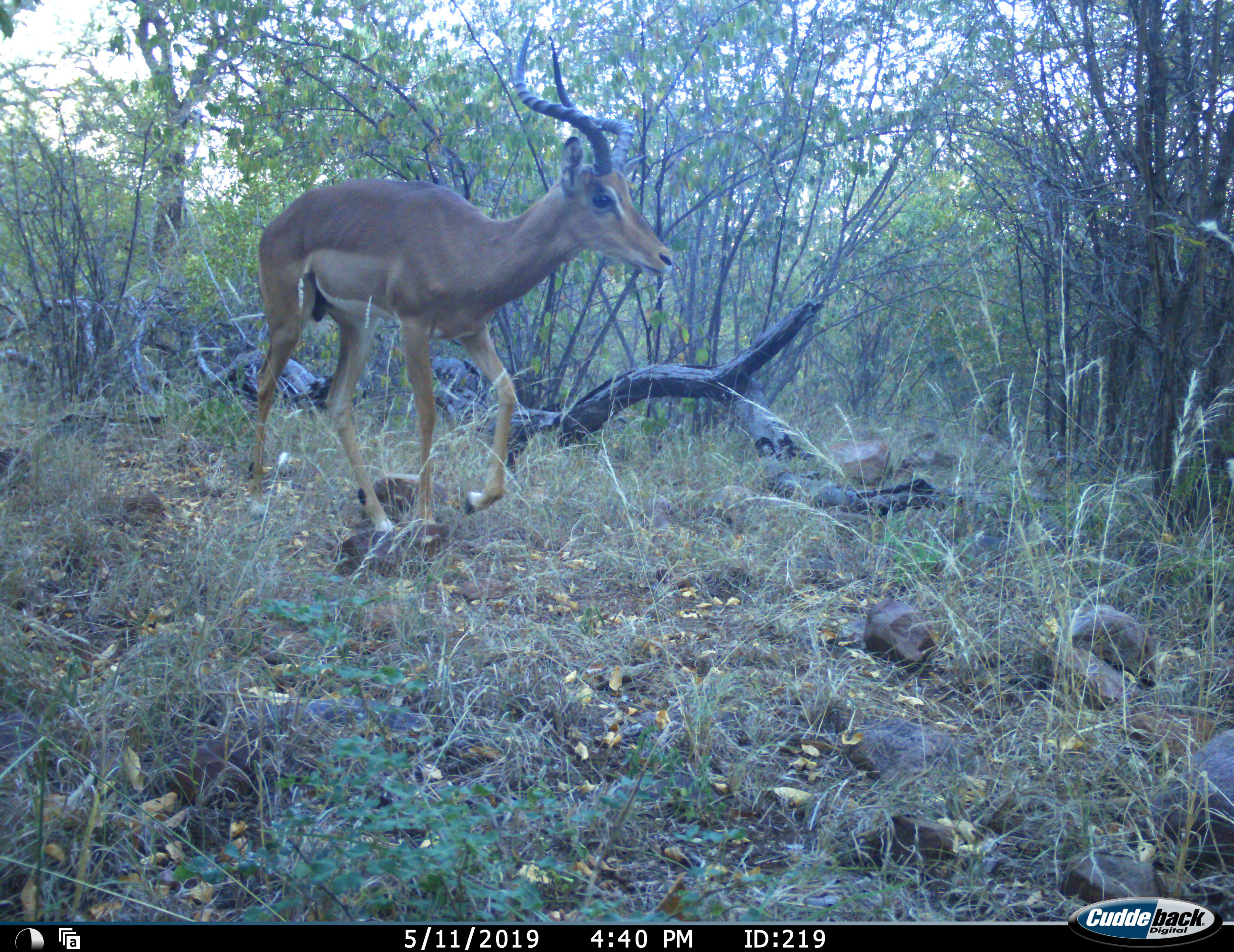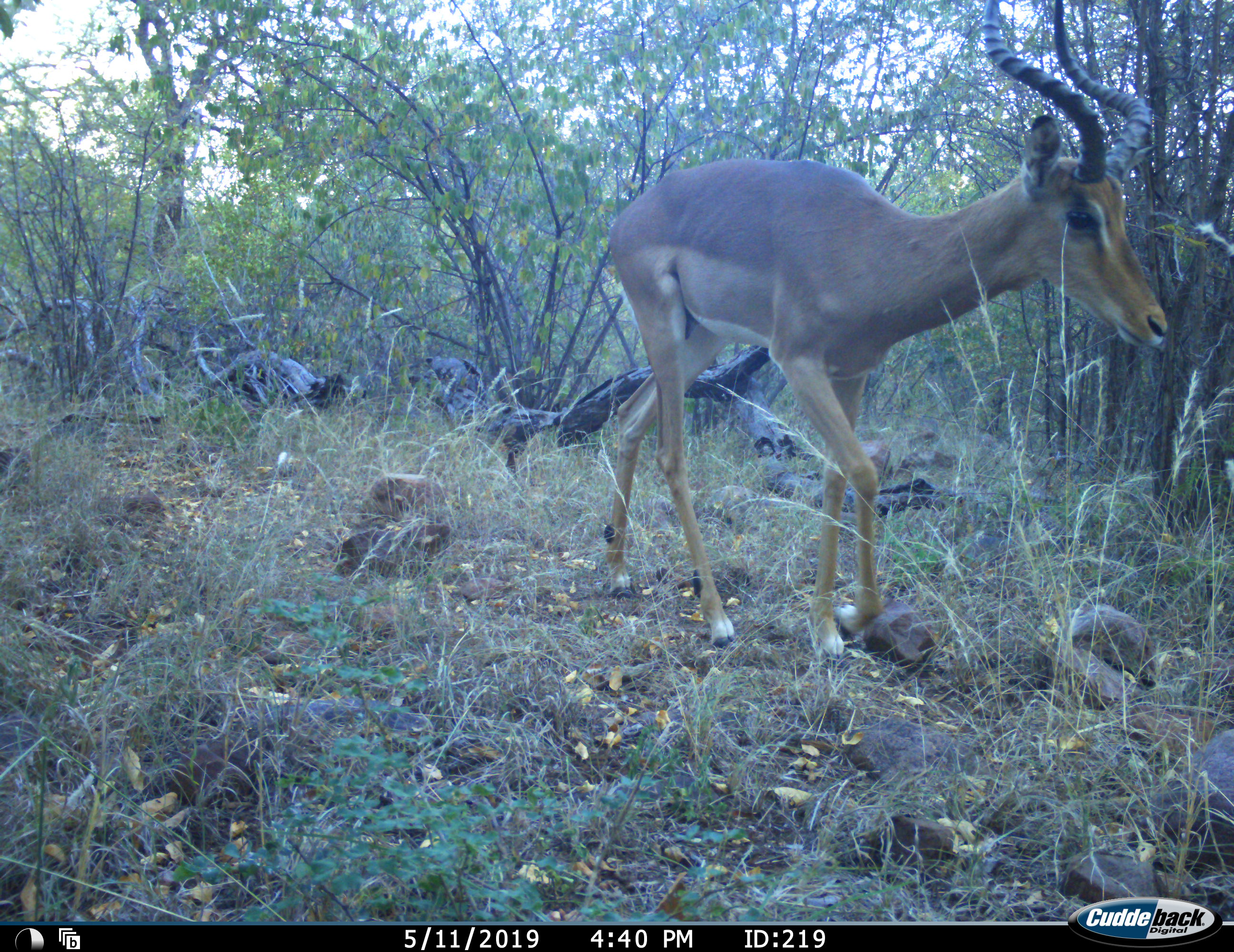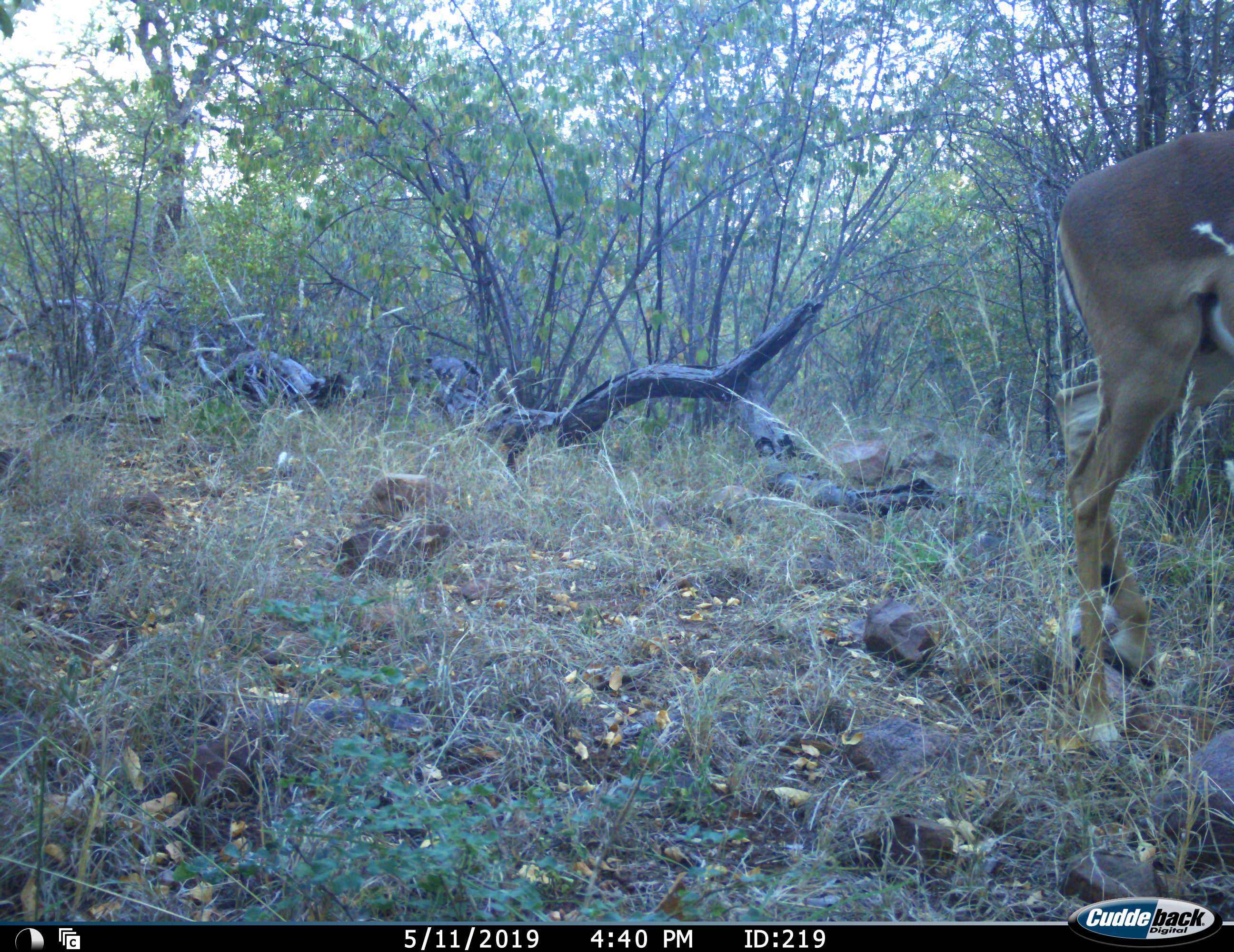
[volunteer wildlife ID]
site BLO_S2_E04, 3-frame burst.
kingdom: Animalia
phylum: Chordata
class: Mammalia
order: Artiodactyla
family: Bovidae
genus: Aepyceros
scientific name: Aepyceros melampus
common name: impala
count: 1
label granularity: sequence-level